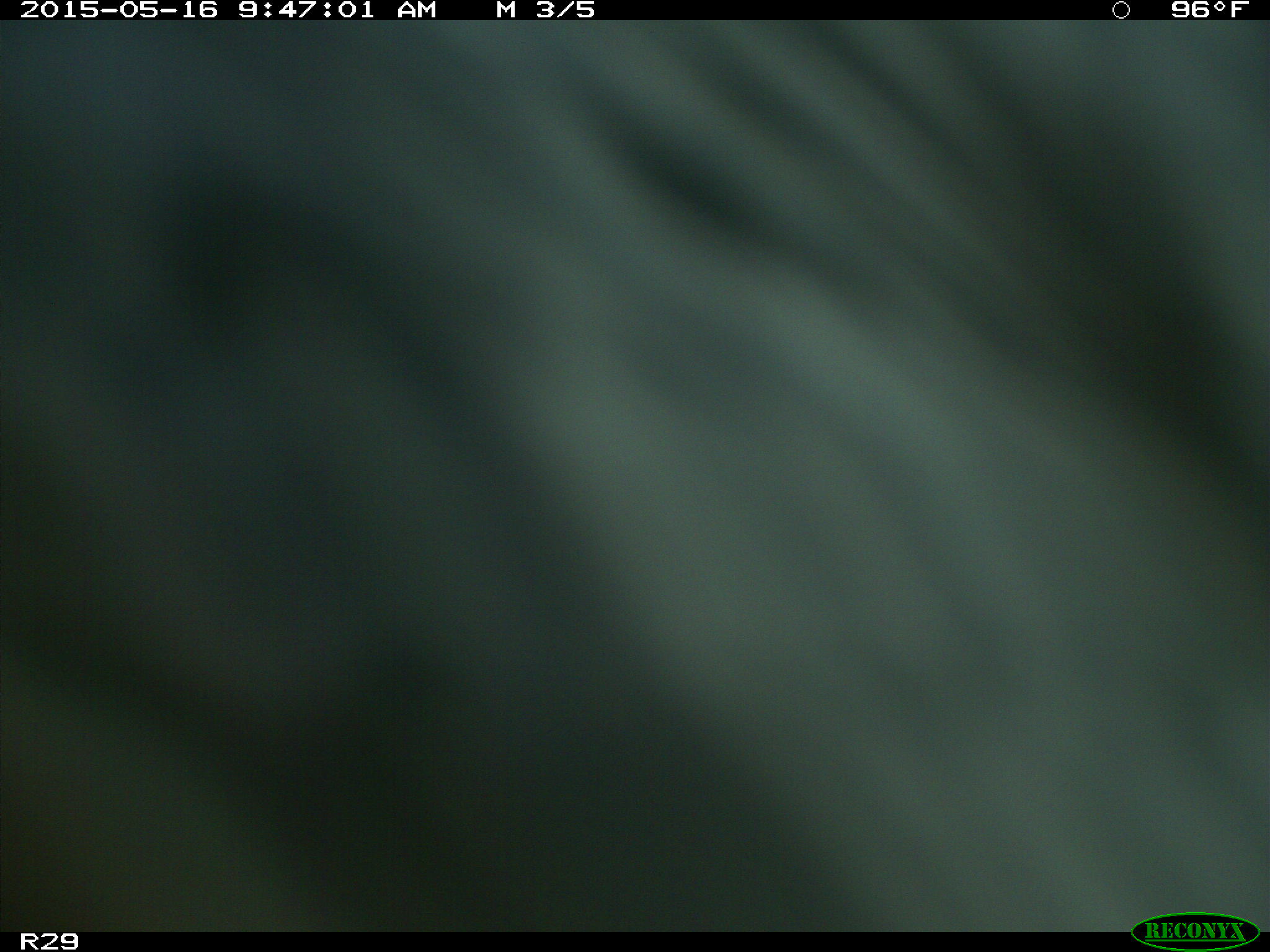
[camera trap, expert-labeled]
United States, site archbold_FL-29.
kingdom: Animalia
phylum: Chordata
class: Mammalia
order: Artiodactyla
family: Bovidae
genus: Bos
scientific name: Bos taurus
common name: domestic cow